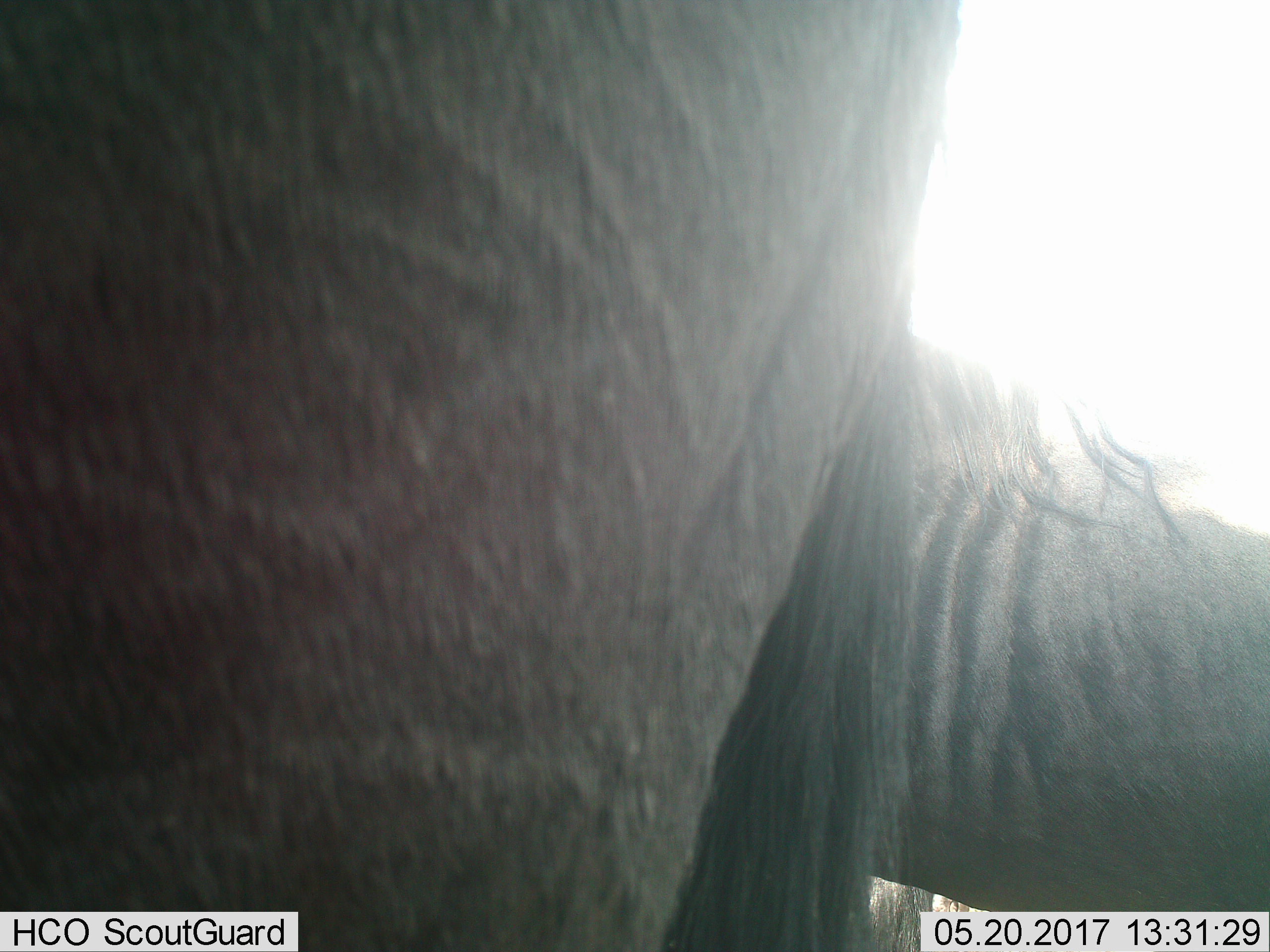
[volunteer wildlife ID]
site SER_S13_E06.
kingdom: Animalia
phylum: Chordata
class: Mammalia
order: Artiodactyla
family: Bovidae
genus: Connochaetes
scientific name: Connochaetes taurinus taurinus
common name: blue wildebeest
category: wildebeestblue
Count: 2.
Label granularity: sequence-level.